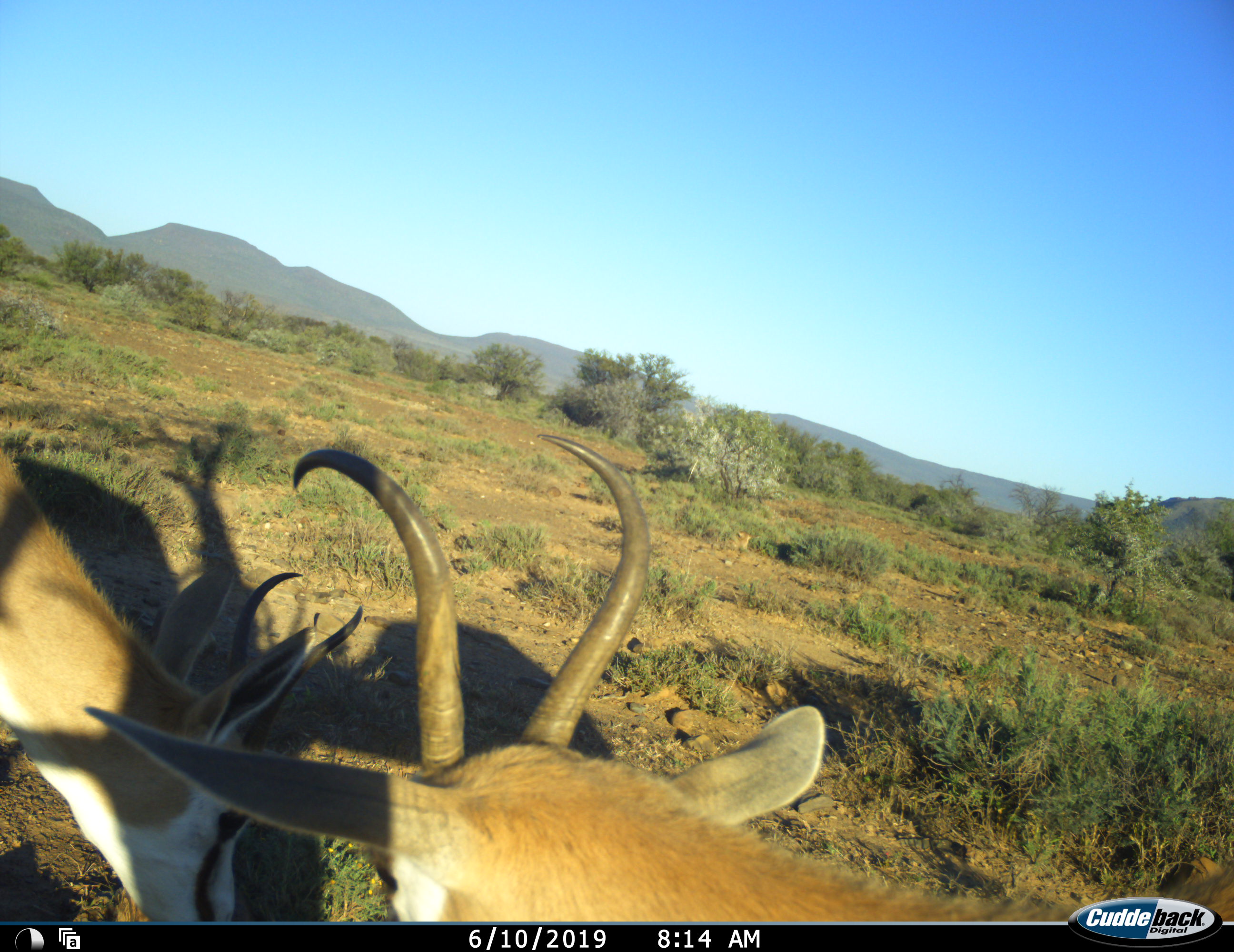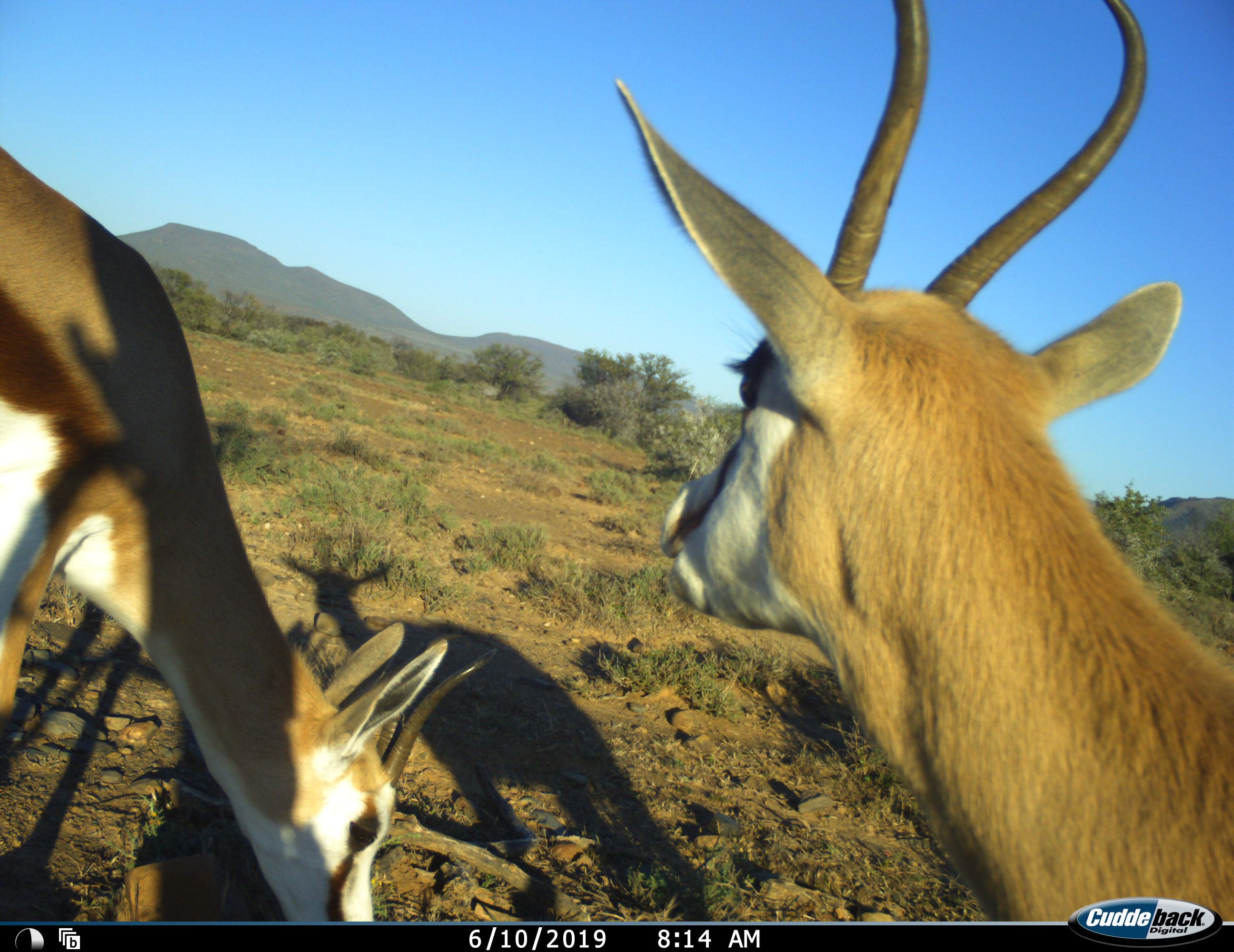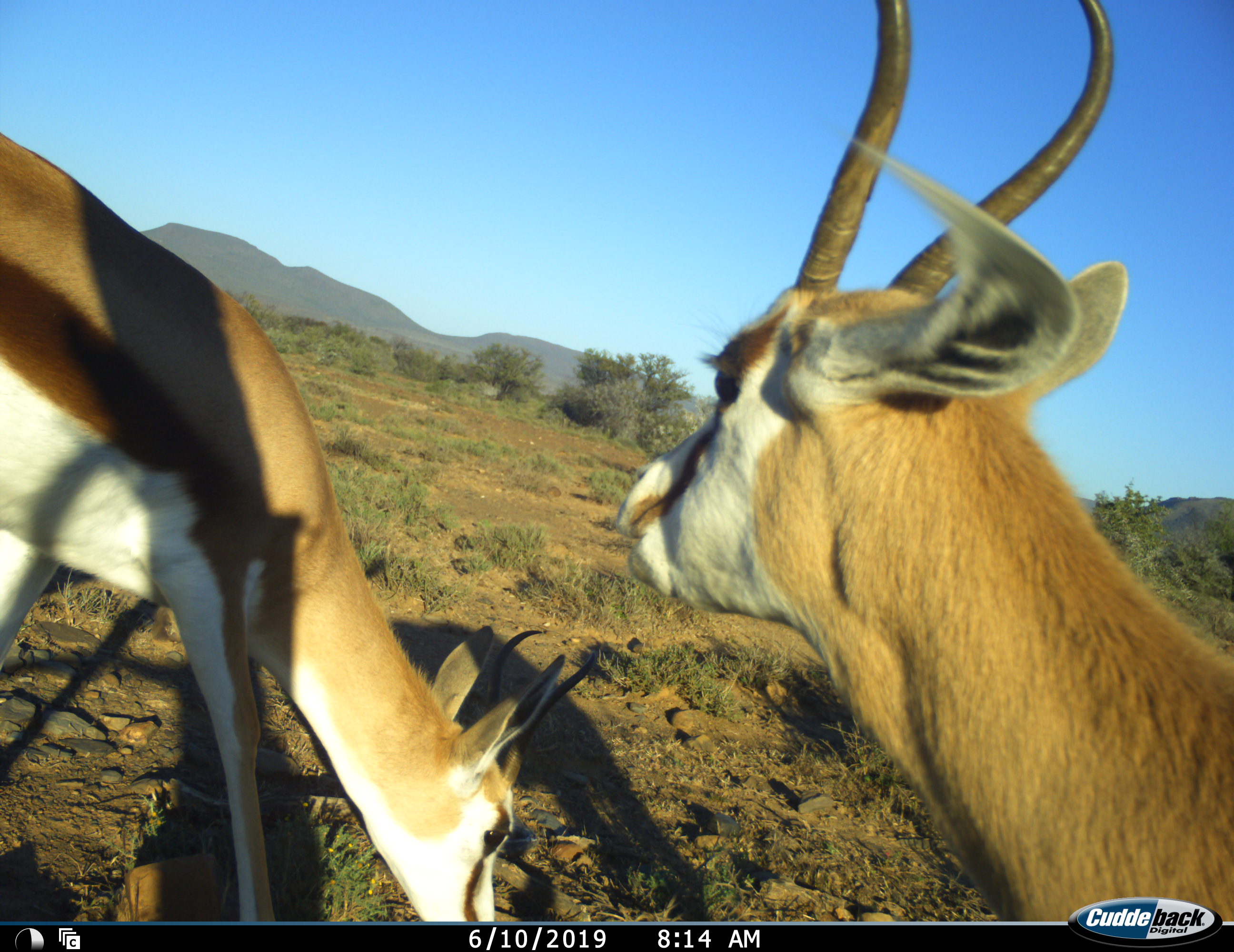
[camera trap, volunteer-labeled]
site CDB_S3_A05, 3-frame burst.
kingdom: Animalia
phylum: Chordata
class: Mammalia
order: Artiodactyla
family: Bovidae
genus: Antidorcas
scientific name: Antidorcas marsupialis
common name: springbok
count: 2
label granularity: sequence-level